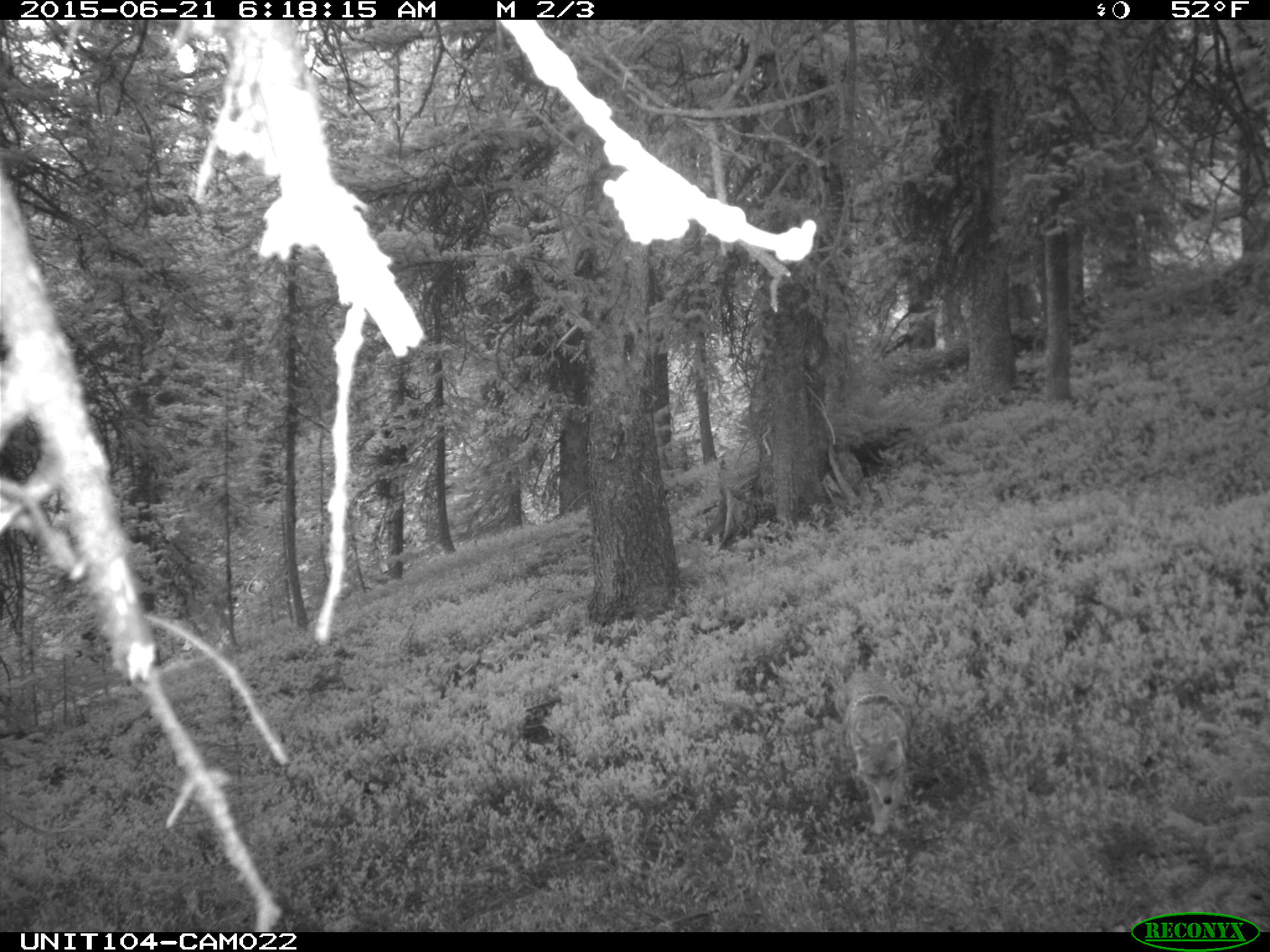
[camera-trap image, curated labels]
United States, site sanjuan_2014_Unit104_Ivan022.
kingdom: Animalia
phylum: Chordata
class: Mammalia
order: Carnivora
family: Canidae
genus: Canis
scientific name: Canis latrans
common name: coyote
Canis latrans (coyote).